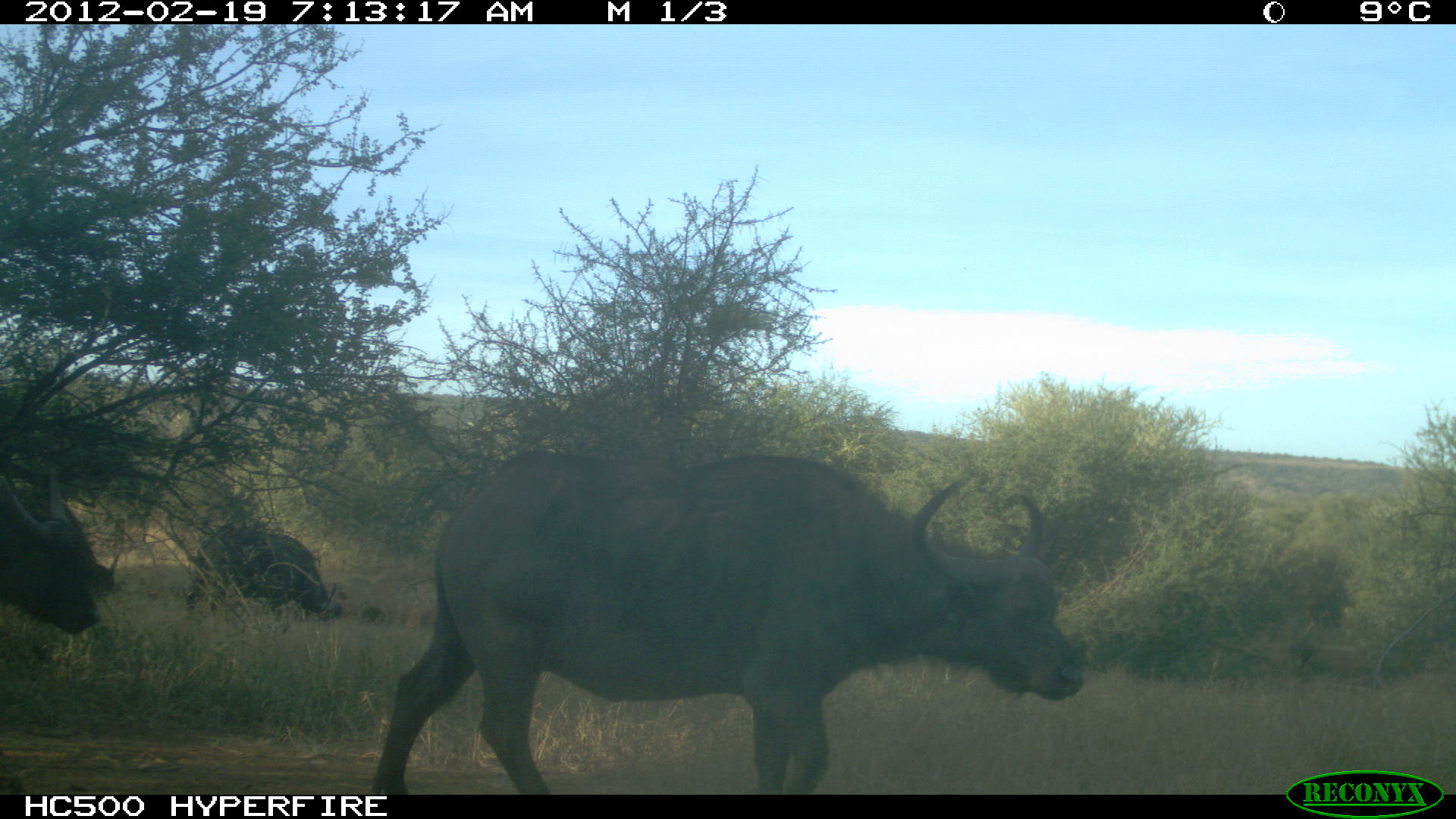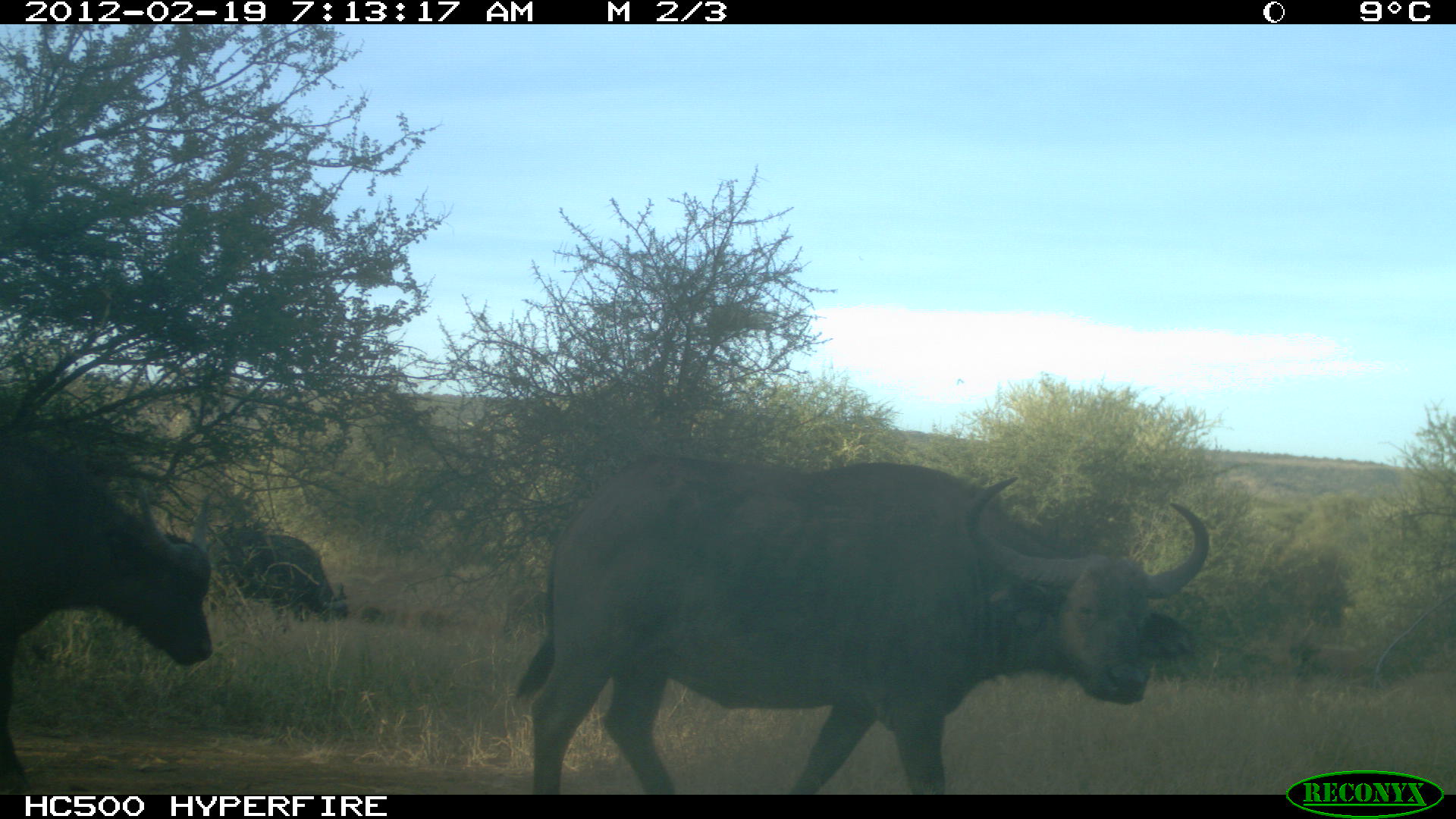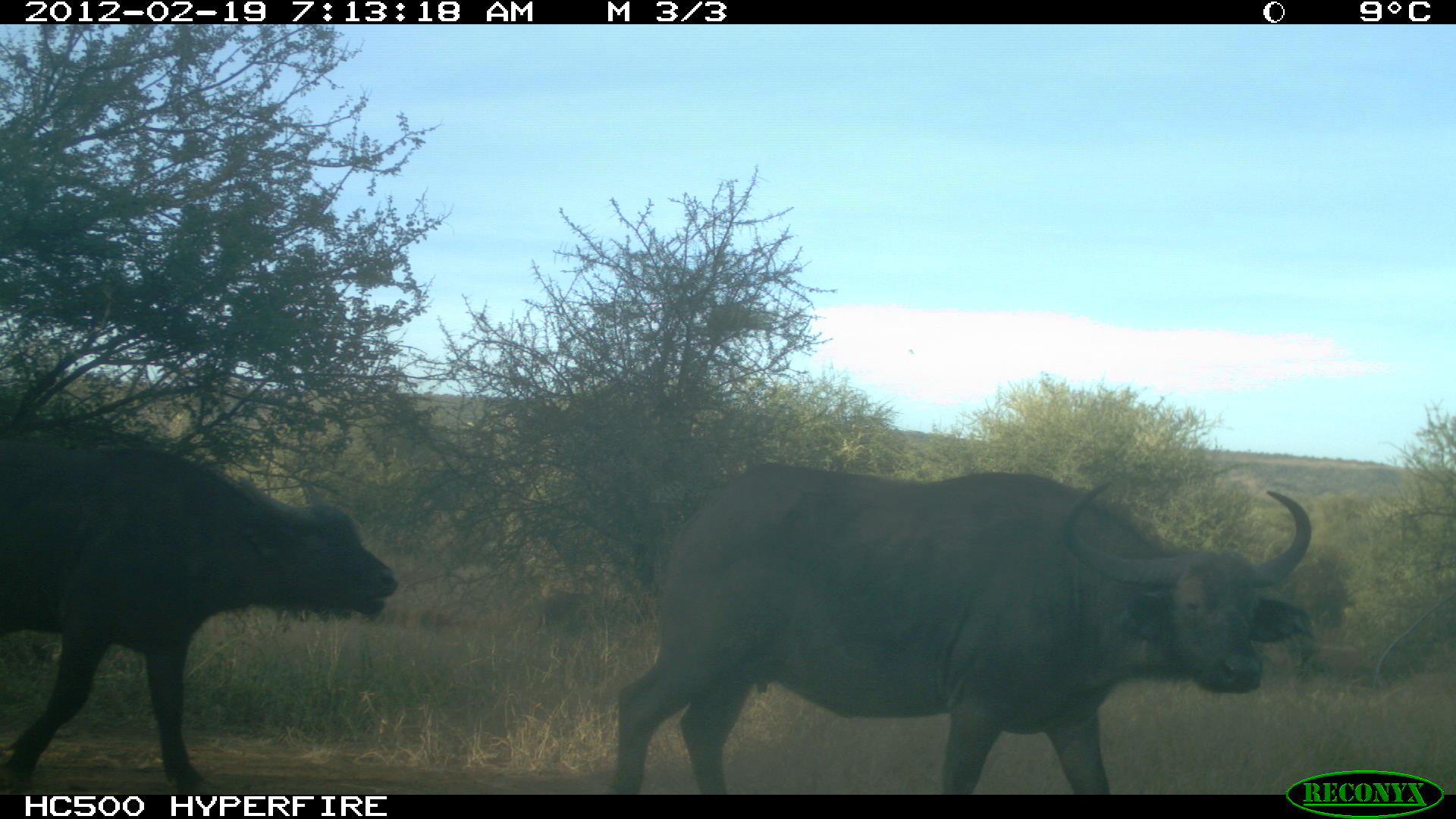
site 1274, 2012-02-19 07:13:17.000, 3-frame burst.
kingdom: Animalia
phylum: Chordata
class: Mammalia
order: Artiodactyla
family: Bovidae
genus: Syncerus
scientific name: Syncerus caffer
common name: african buffalo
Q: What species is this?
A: Syncerus caffer (african buffalo).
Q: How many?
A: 3.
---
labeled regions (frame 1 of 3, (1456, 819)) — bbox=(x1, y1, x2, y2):
syncerus caffer: bbox=(370, 448, 1084, 794); bbox=(184, 522, 346, 623); bbox=(1, 476, 102, 637); bbox=(11, 466, 124, 601)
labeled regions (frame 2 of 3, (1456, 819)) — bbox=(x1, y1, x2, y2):
syncerus caffer: bbox=(512, 457, 1209, 793); bbox=(1, 436, 213, 795); bbox=(213, 532, 352, 632)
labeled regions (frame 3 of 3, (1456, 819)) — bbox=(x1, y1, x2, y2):
syncerus caffer: bbox=(617, 464, 1313, 795); bbox=(0, 438, 397, 795); bbox=(534, 590, 616, 637)